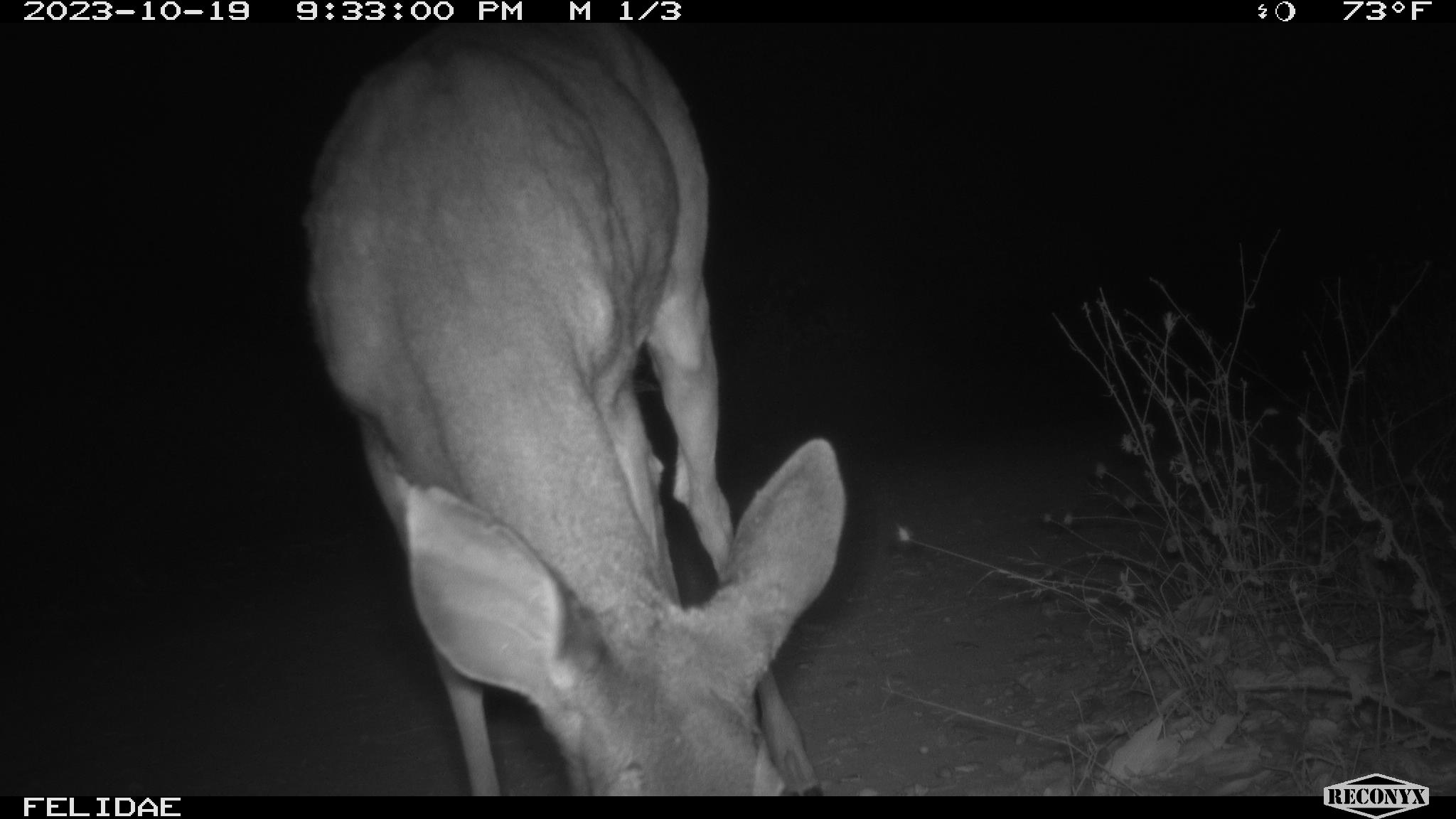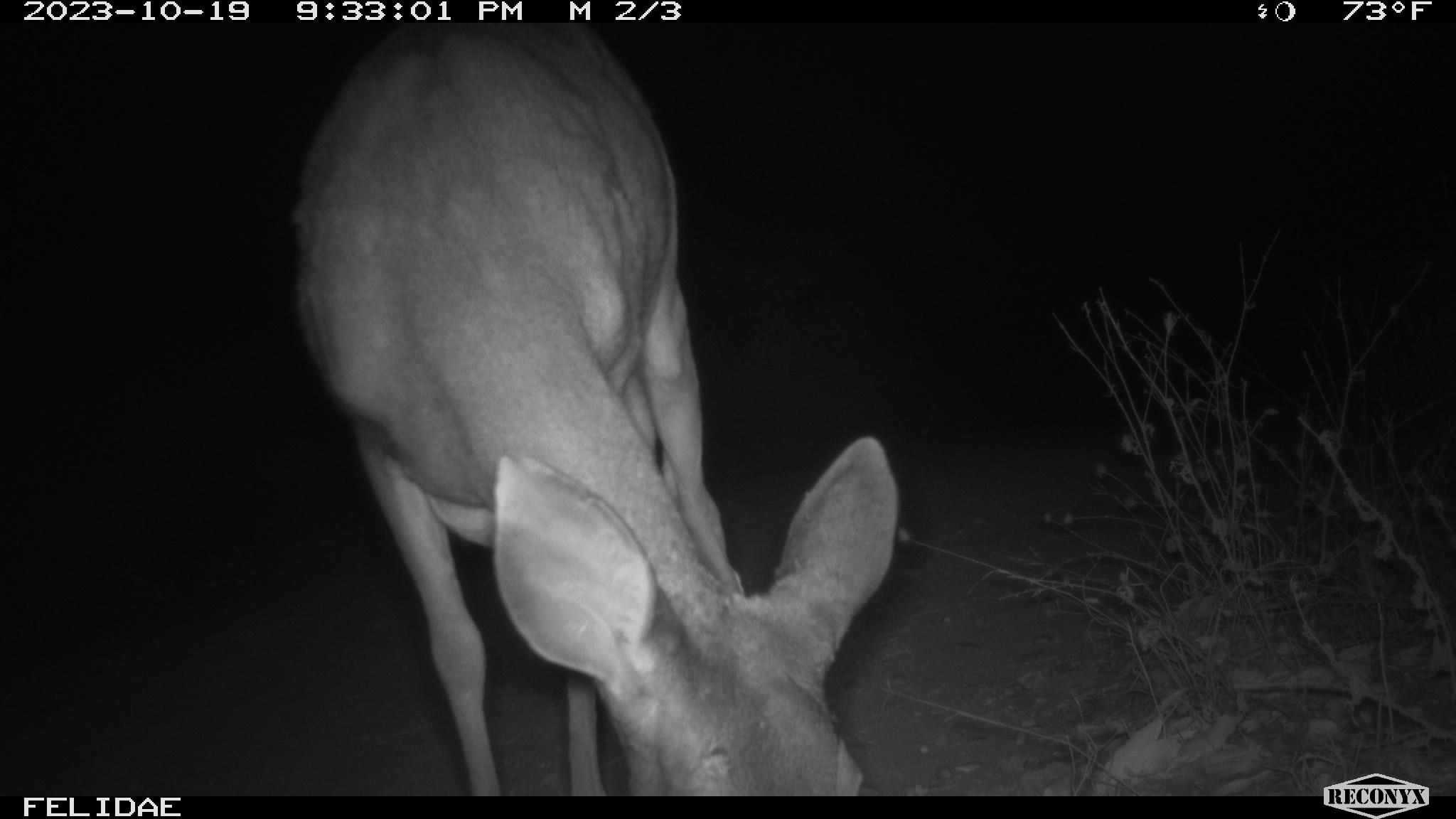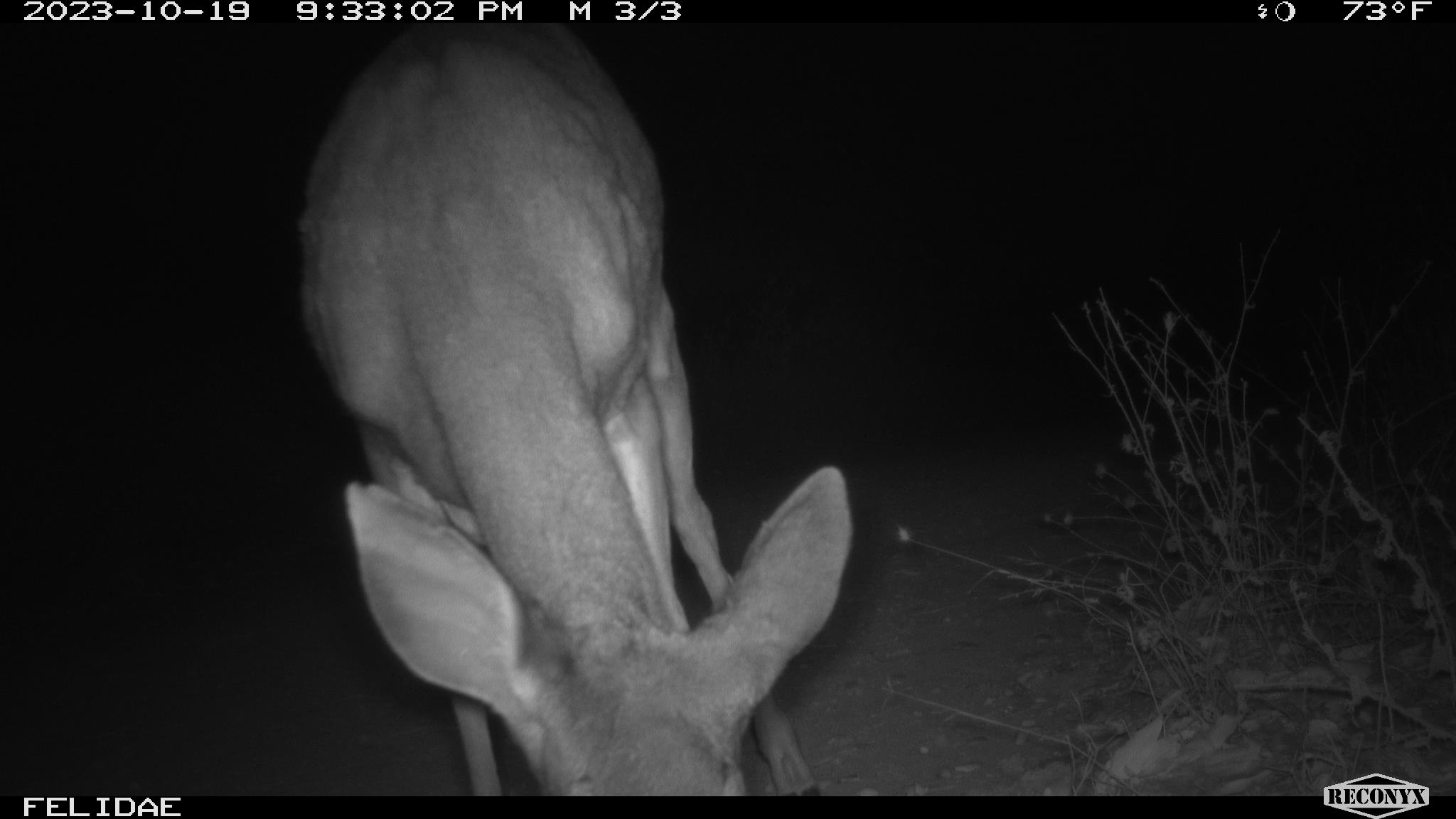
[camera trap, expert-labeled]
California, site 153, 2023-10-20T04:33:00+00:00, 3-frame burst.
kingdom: Animalia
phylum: Chordata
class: Mammalia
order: Artiodactyla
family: Cervidae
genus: Odocoileus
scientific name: Odocoileus hemionus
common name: mule deer